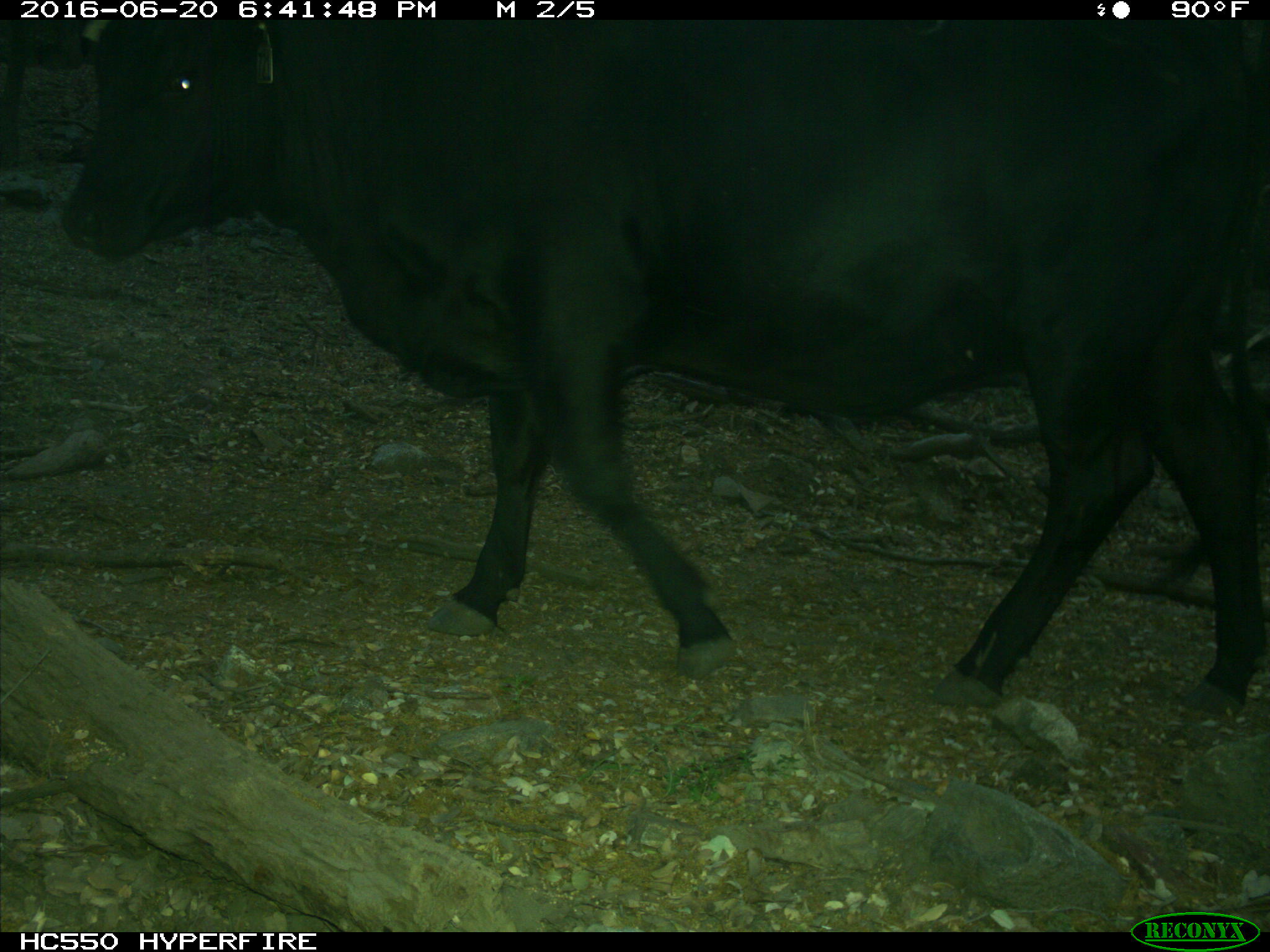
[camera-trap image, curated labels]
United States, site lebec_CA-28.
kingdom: Animalia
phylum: Chordata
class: Mammalia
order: Artiodactyla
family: Bovidae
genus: Bos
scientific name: Bos taurus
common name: domestic cow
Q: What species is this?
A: Bos taurus (domestic cow).